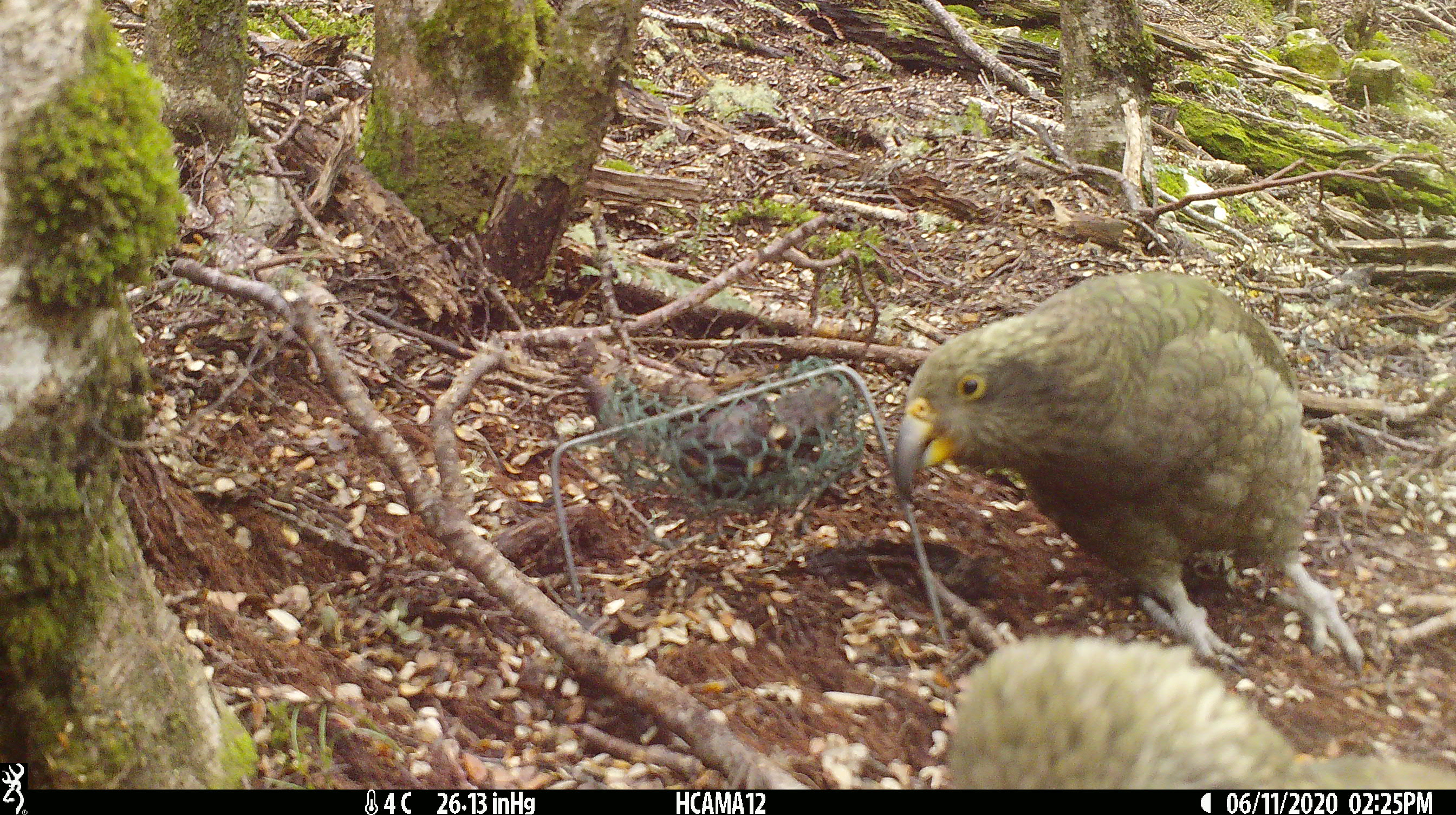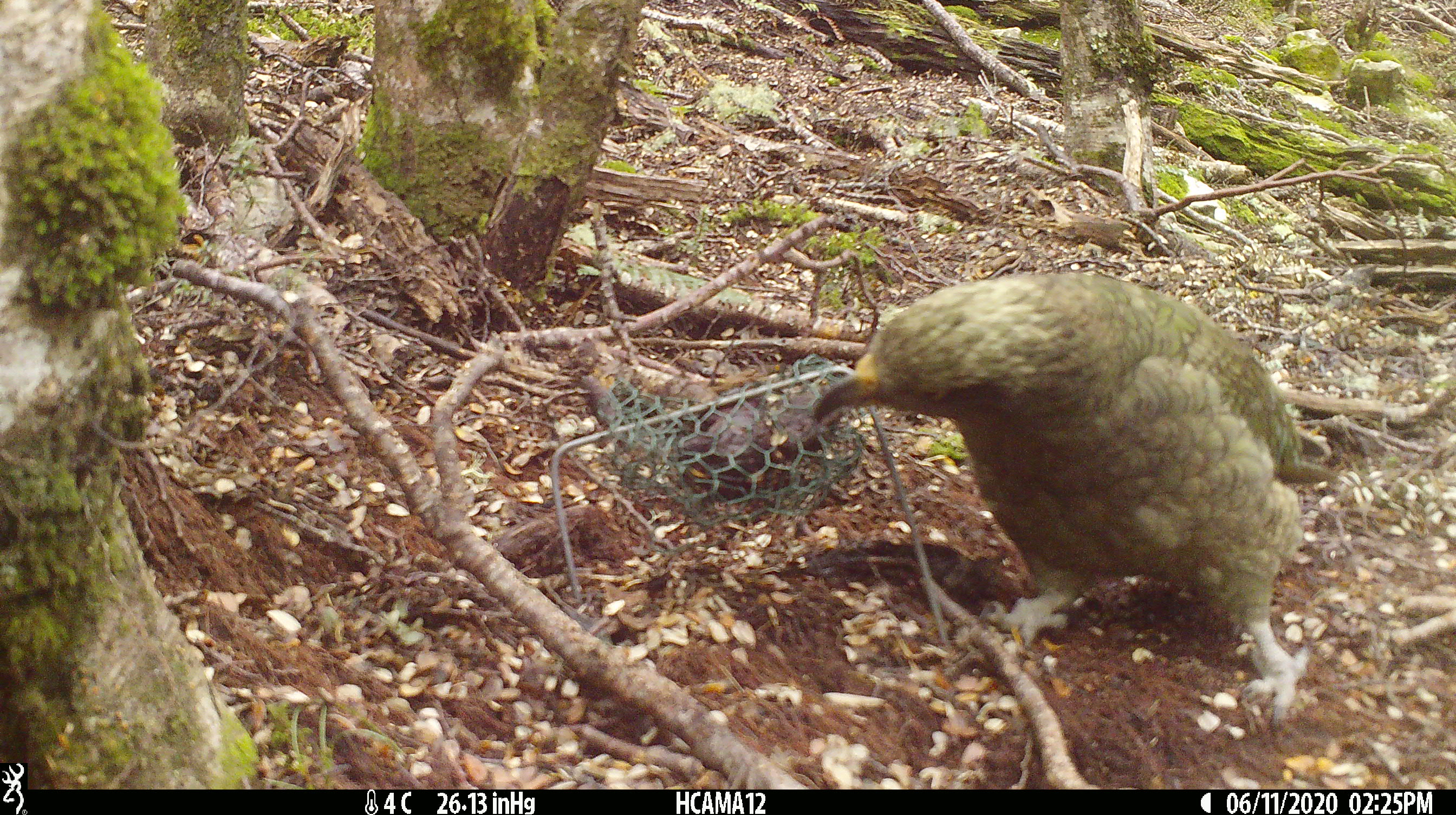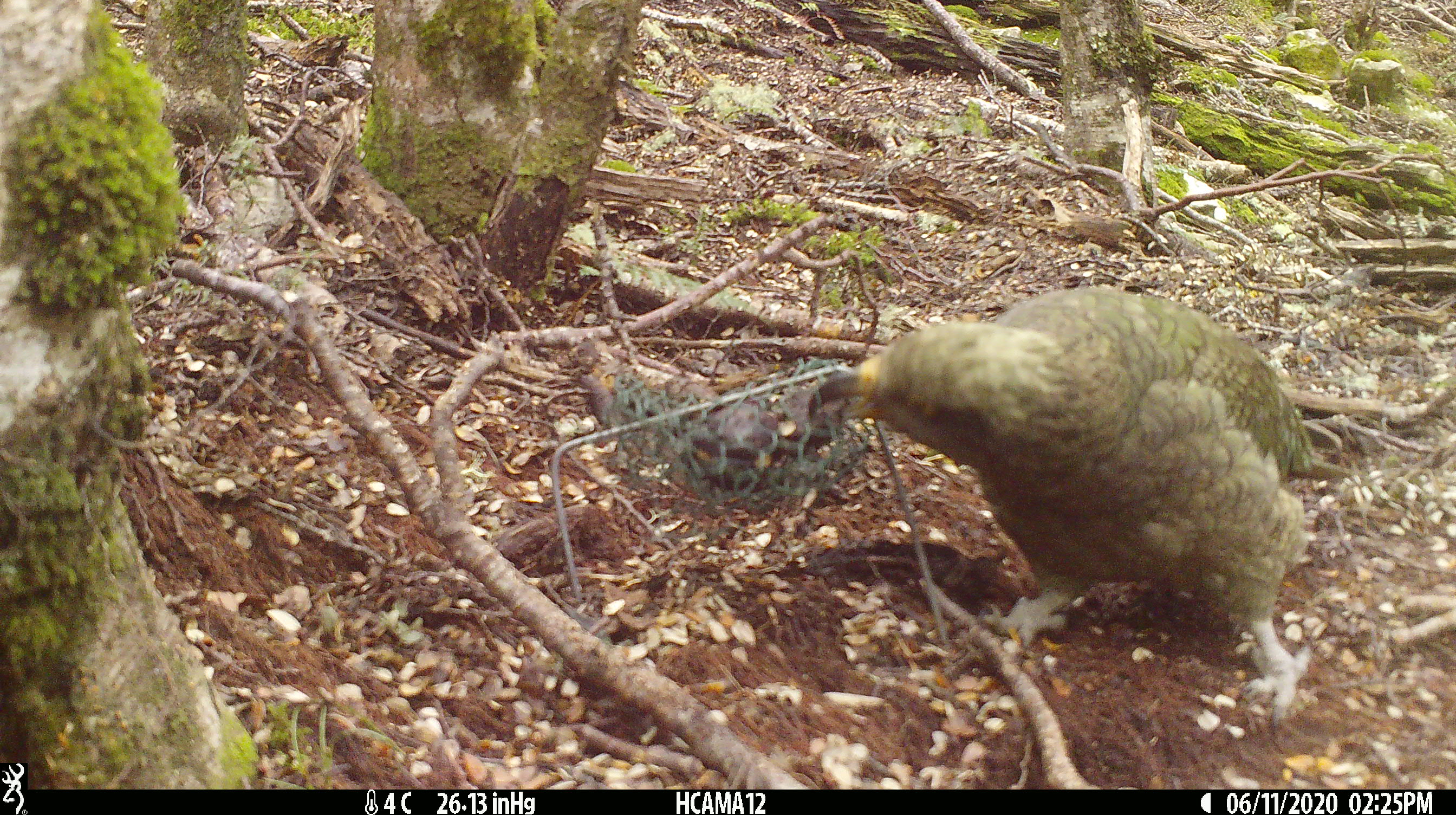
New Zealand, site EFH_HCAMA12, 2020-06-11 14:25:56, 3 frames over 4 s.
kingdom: Animalia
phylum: Chordata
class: Aves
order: Psittaciformes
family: Strigopidae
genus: Nestor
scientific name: Nestor notabilis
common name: kea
Kea (Nestor notabilis).